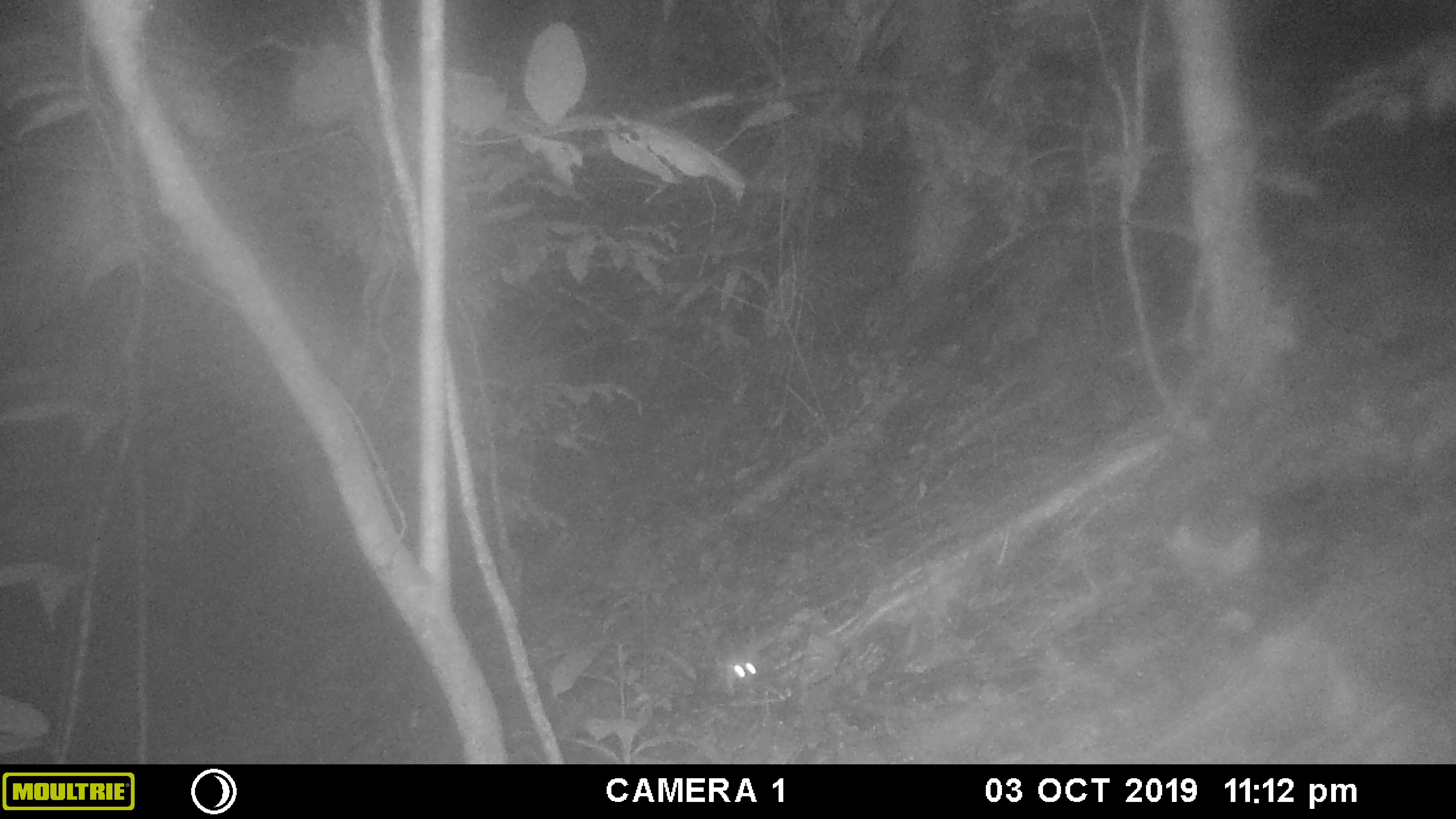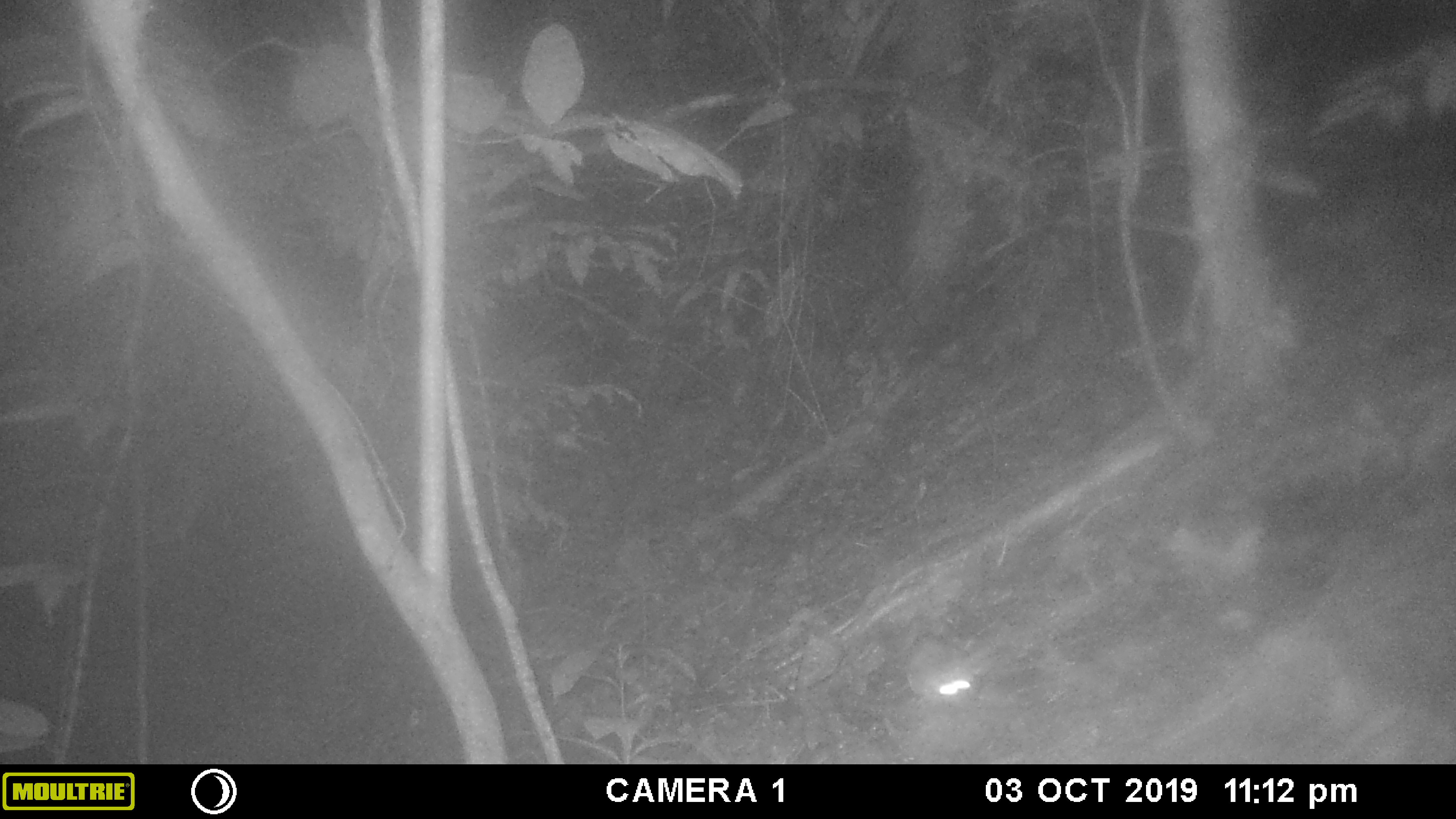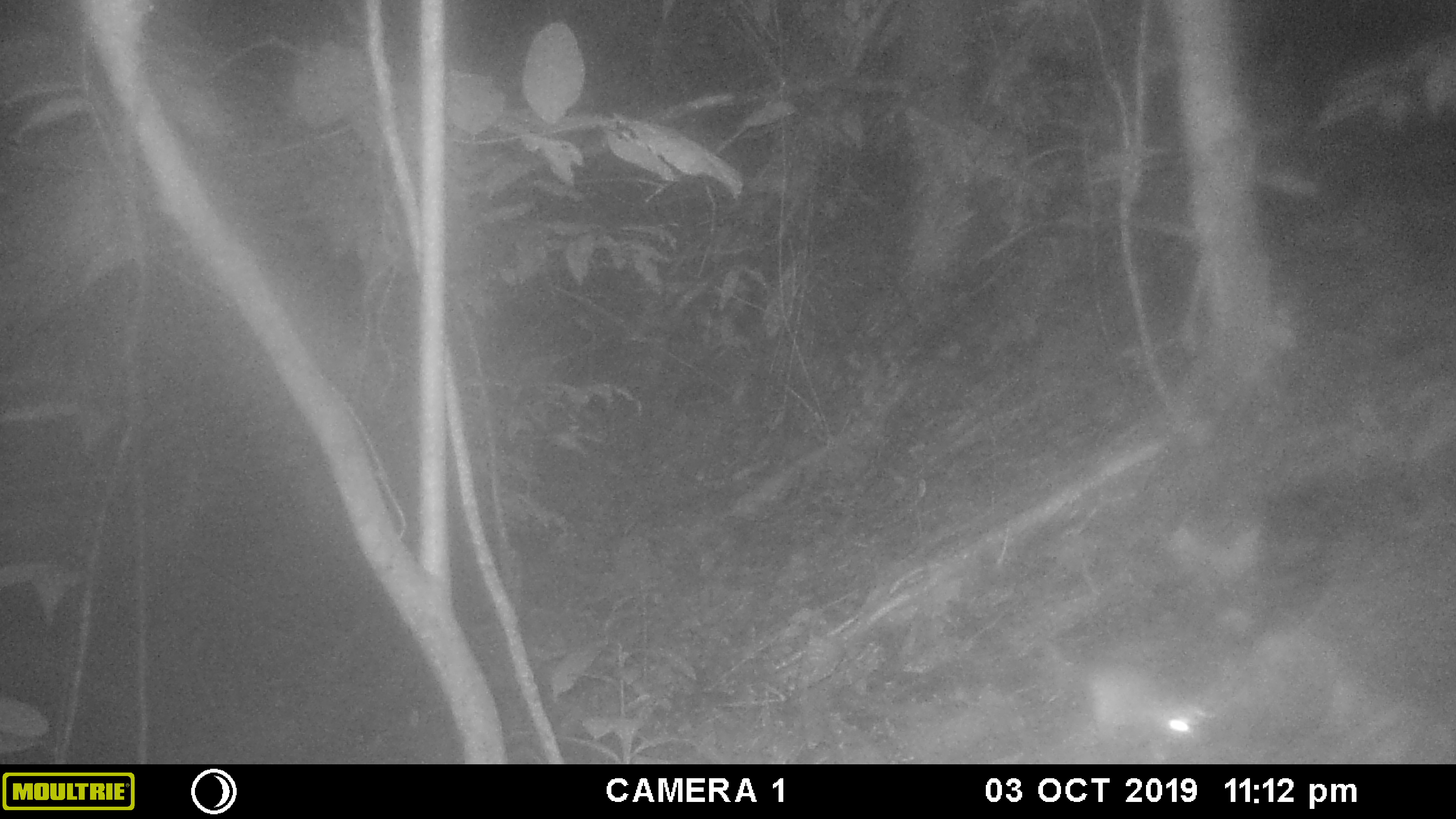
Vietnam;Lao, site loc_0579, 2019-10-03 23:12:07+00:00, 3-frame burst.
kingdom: Animalia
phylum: Chordata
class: Mammalia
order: Rodentia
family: Muridae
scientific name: Muridae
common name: old-world mice and rats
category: unidentified murid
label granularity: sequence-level